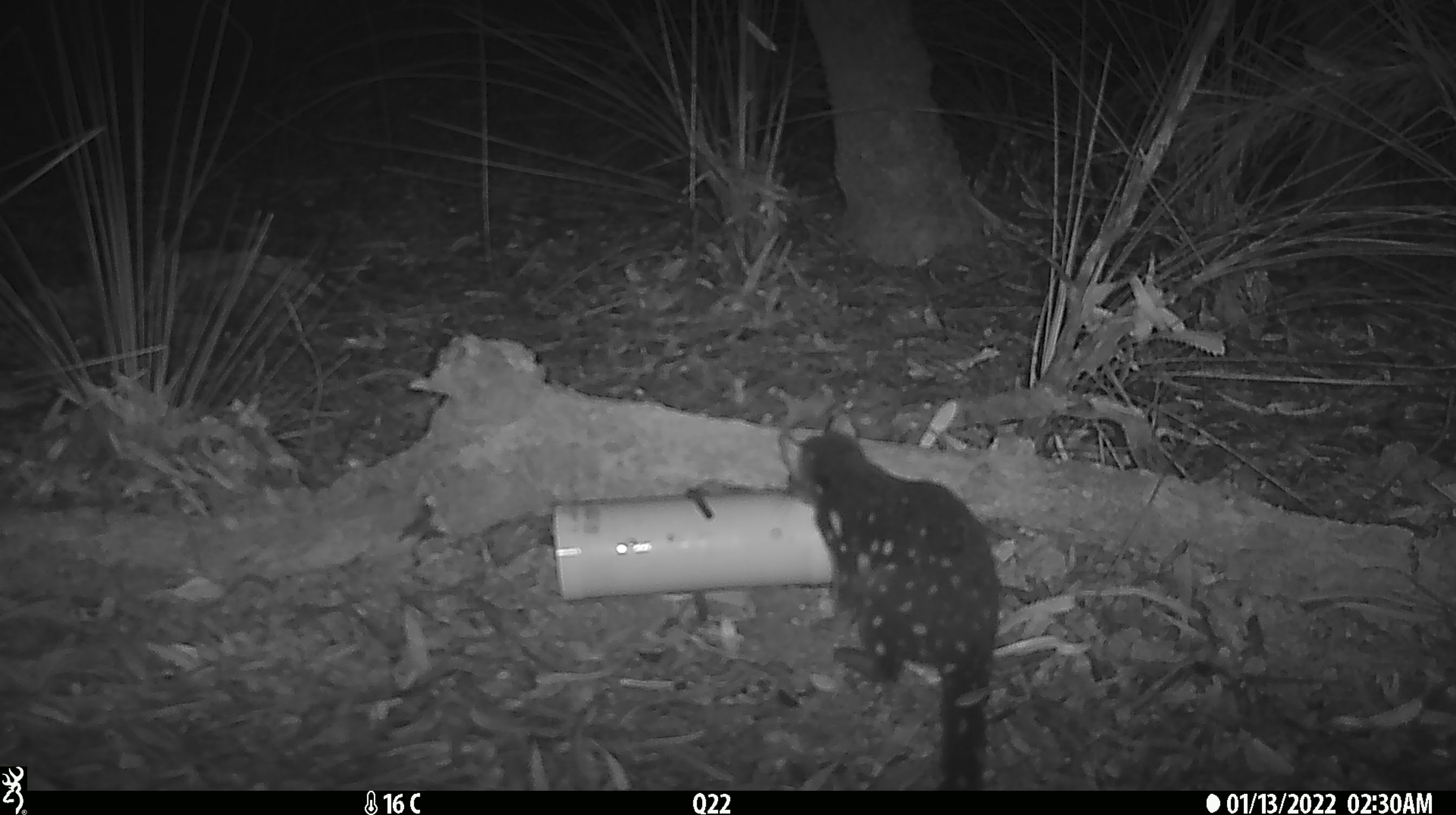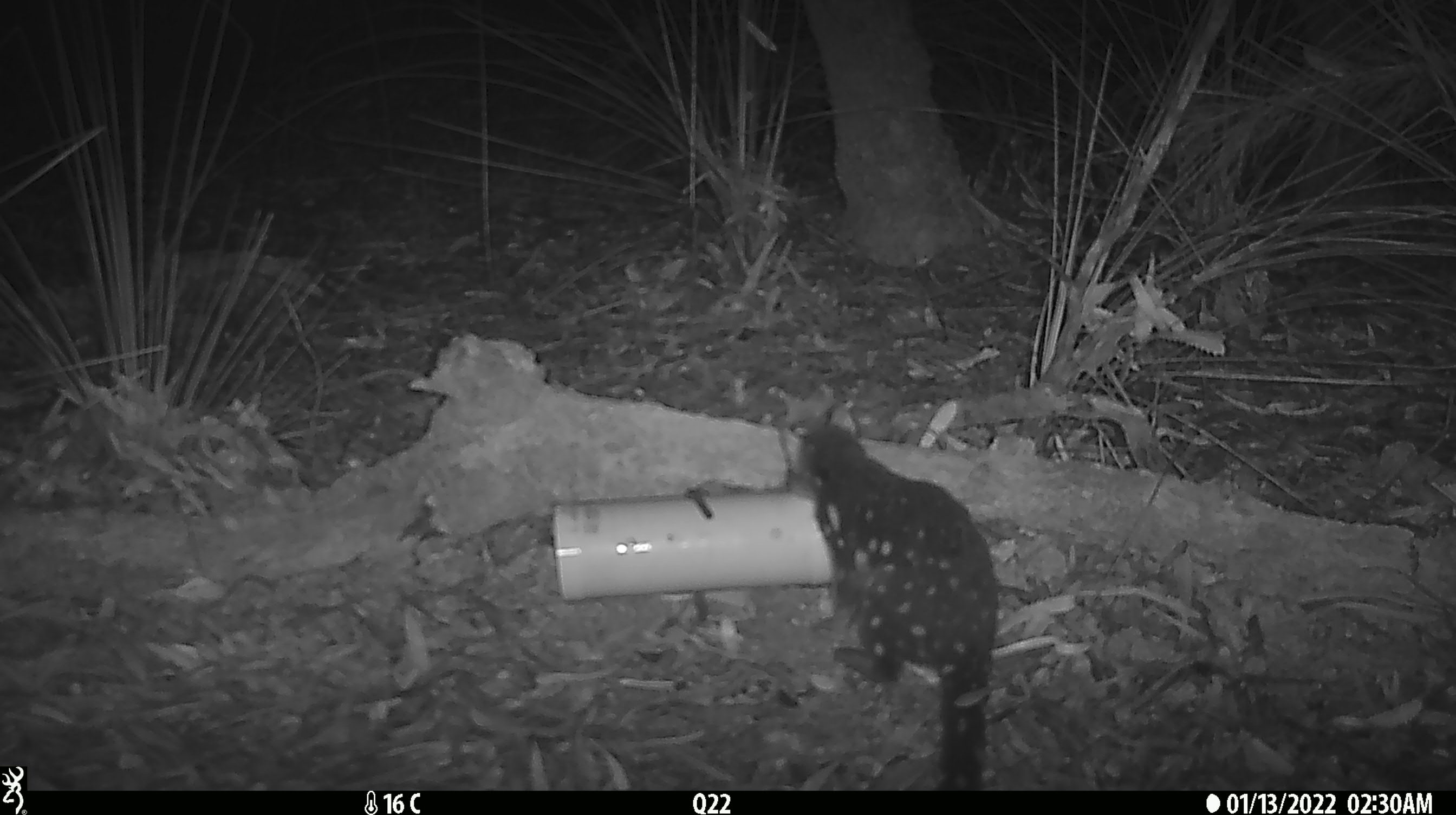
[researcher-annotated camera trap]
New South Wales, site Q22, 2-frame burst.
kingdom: Animalia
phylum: Chordata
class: Mammalia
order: Dasyuromorphia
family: Dasyuridae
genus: Dasyurus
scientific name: Dasyurus maculatus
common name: spotted-tailed quoll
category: quoll